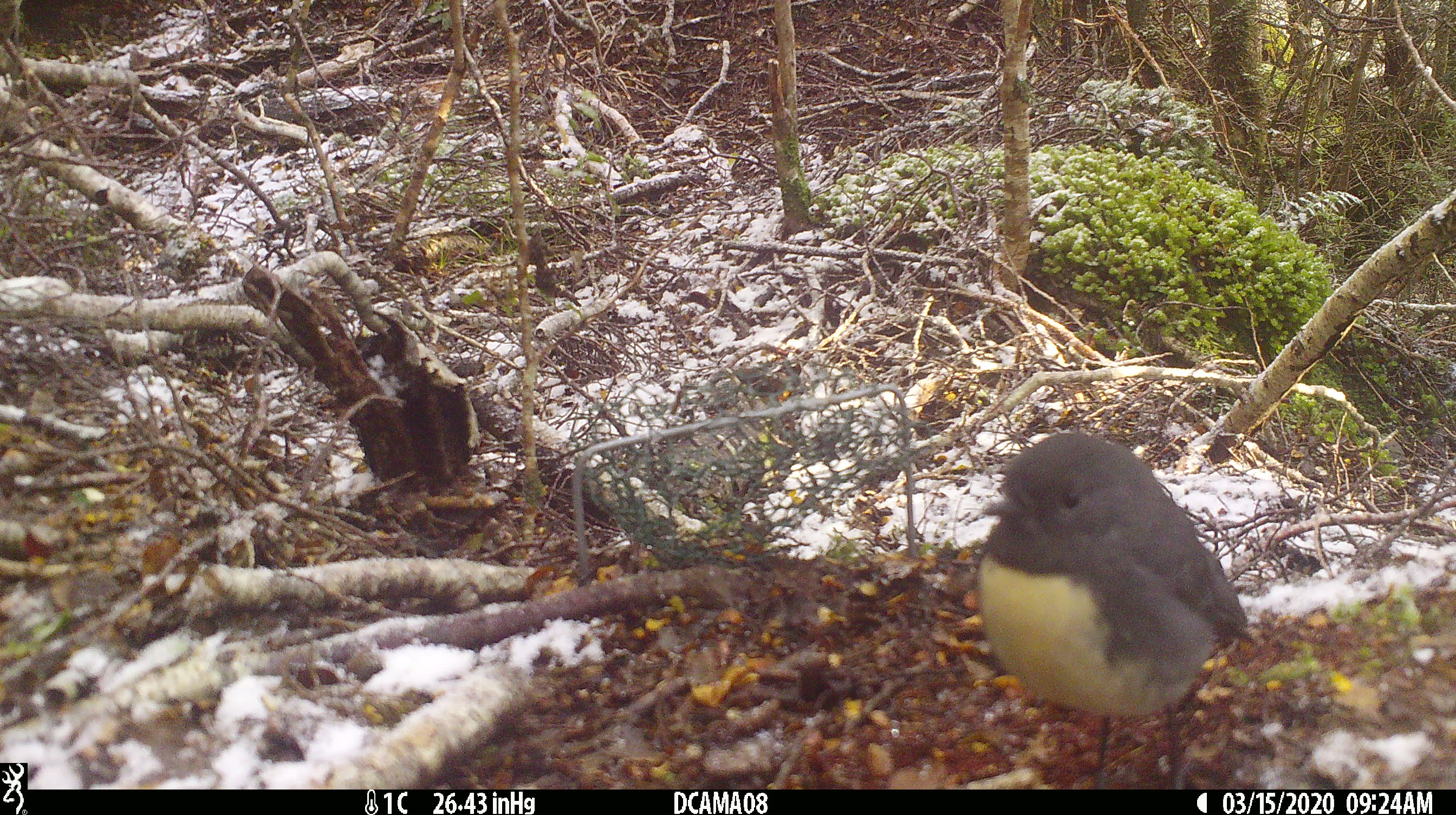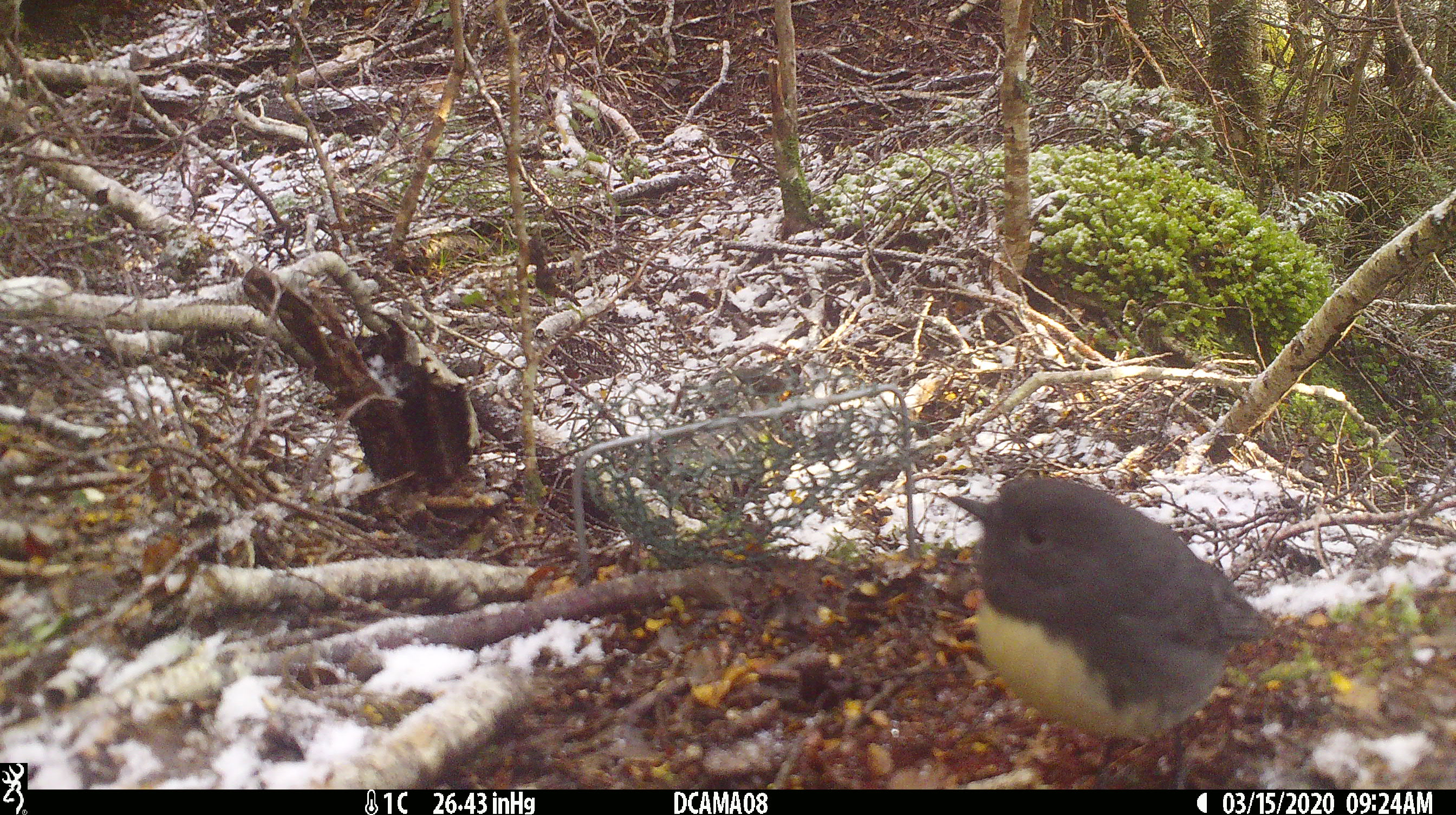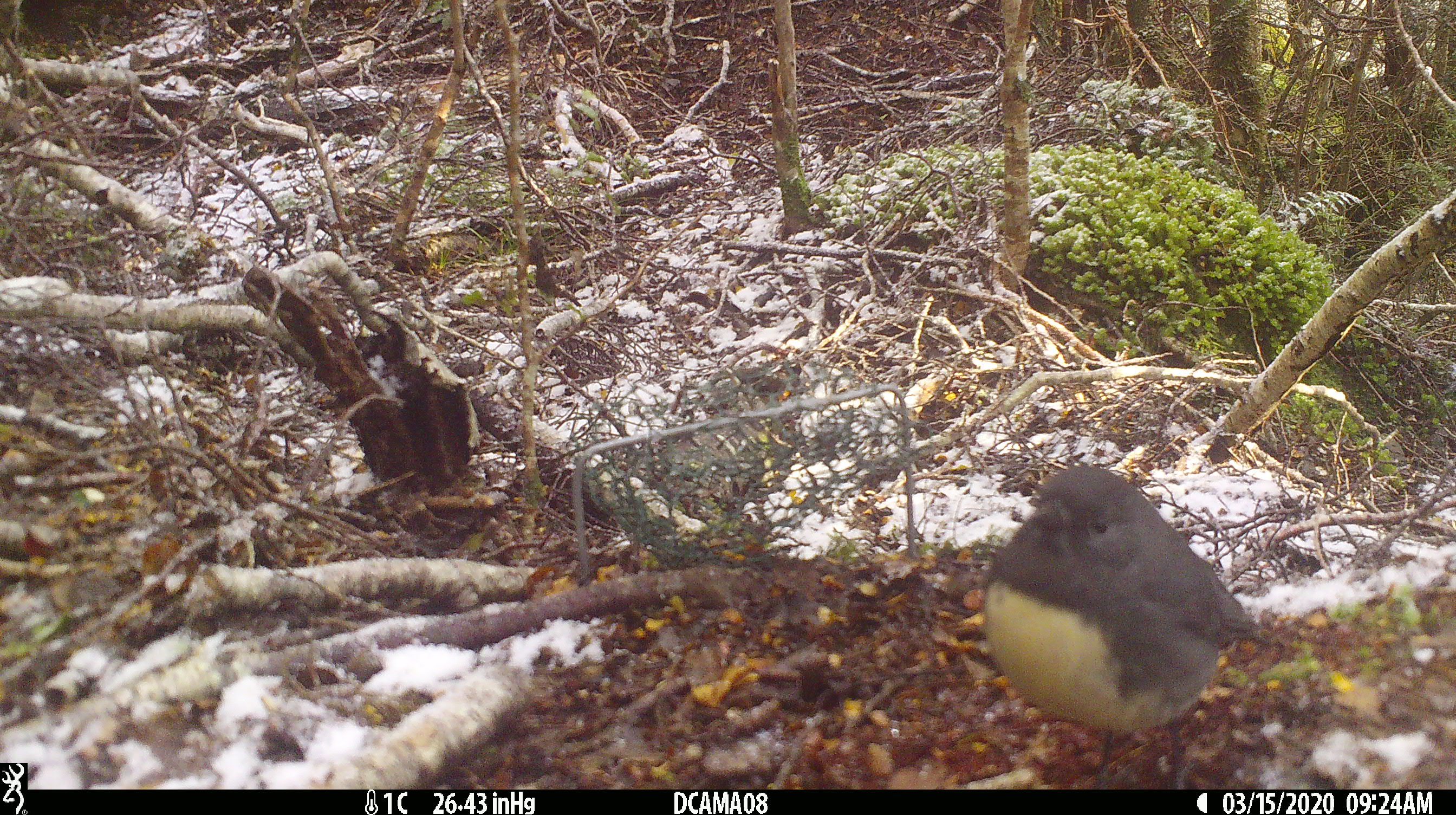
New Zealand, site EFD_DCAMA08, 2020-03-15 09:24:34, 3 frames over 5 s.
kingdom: Animalia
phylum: Chordata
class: Aves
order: Passeriformes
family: Petroicidae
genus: Petroica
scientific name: Petroica australis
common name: new zealand robin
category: robin